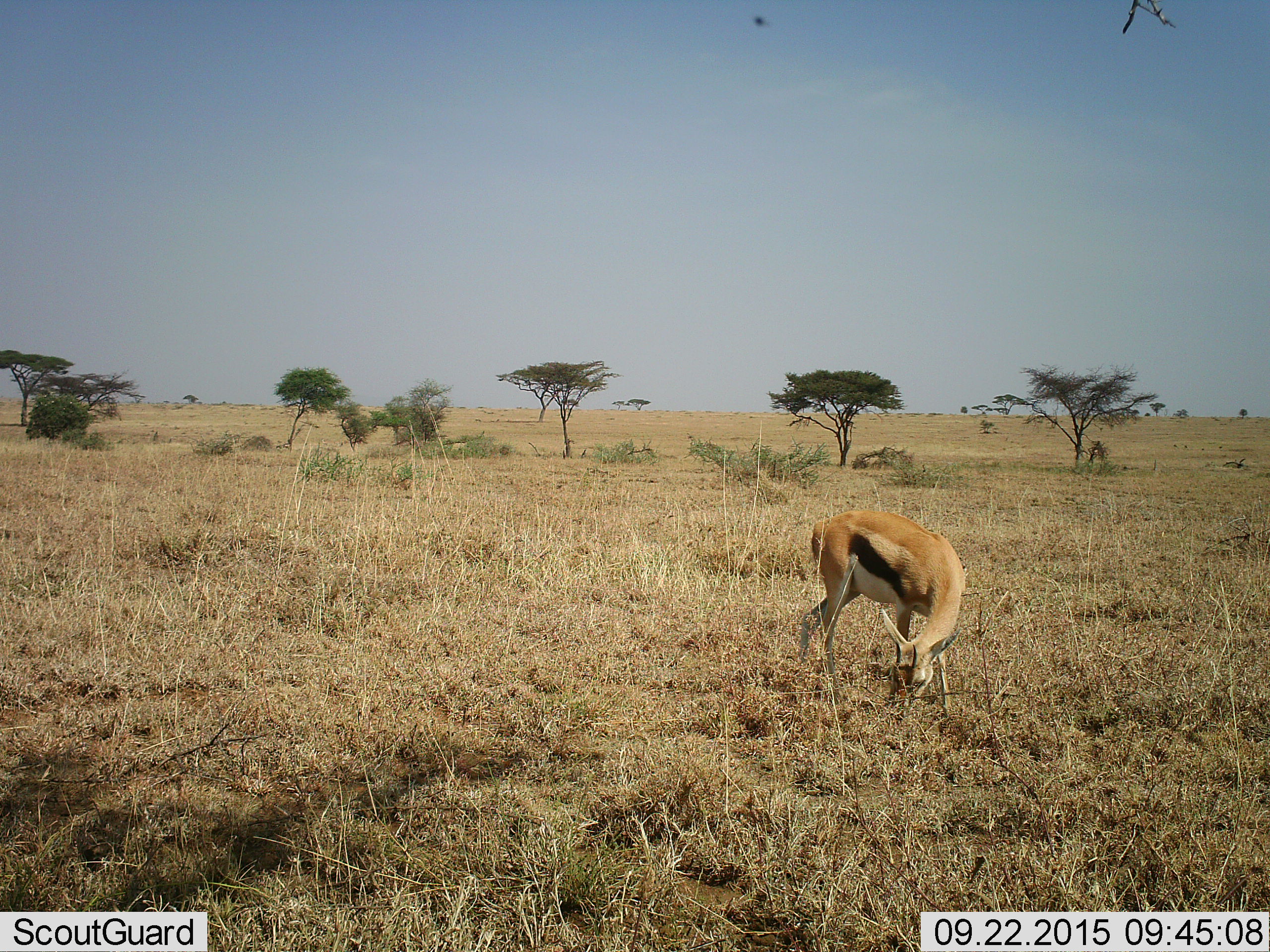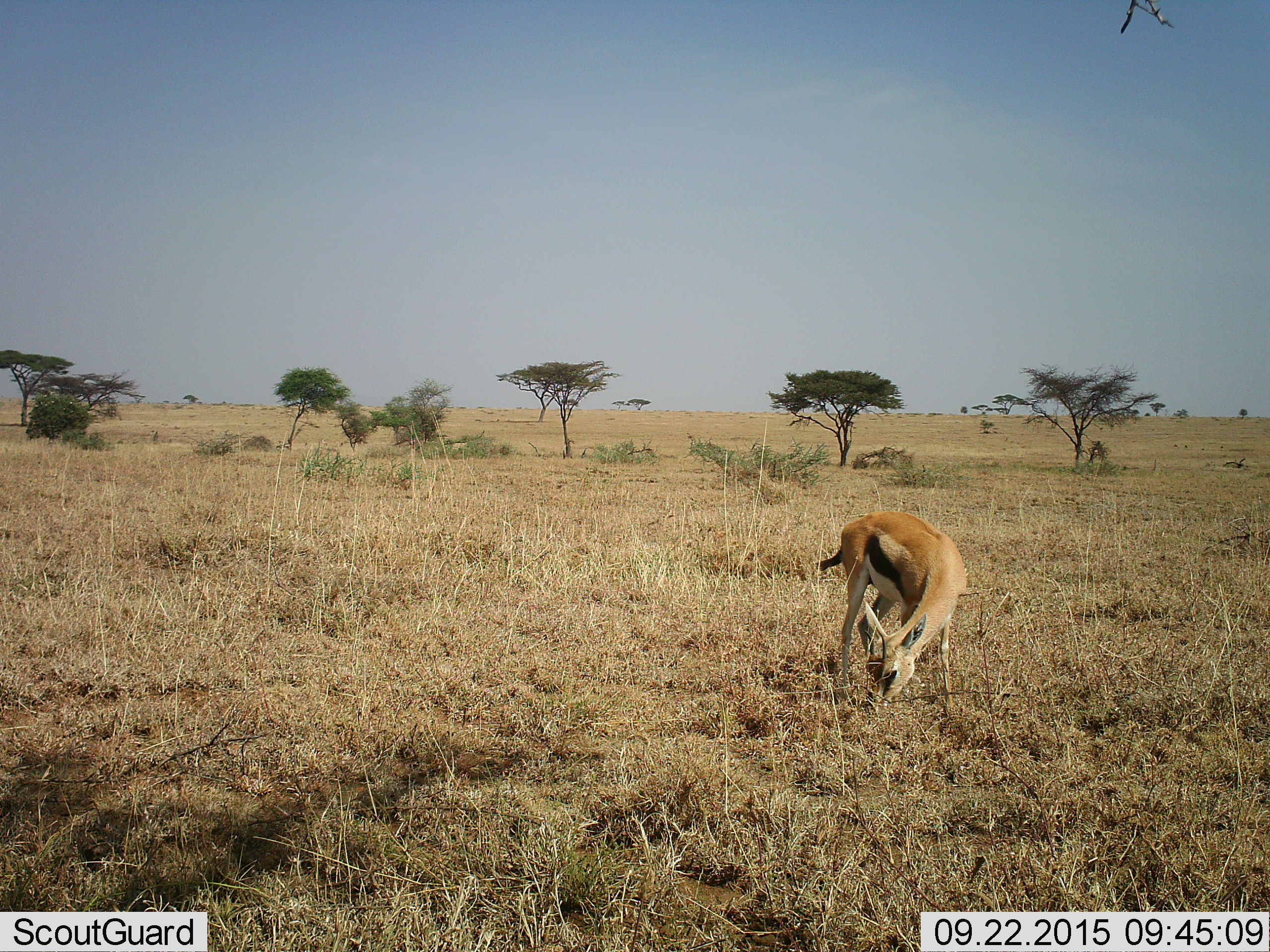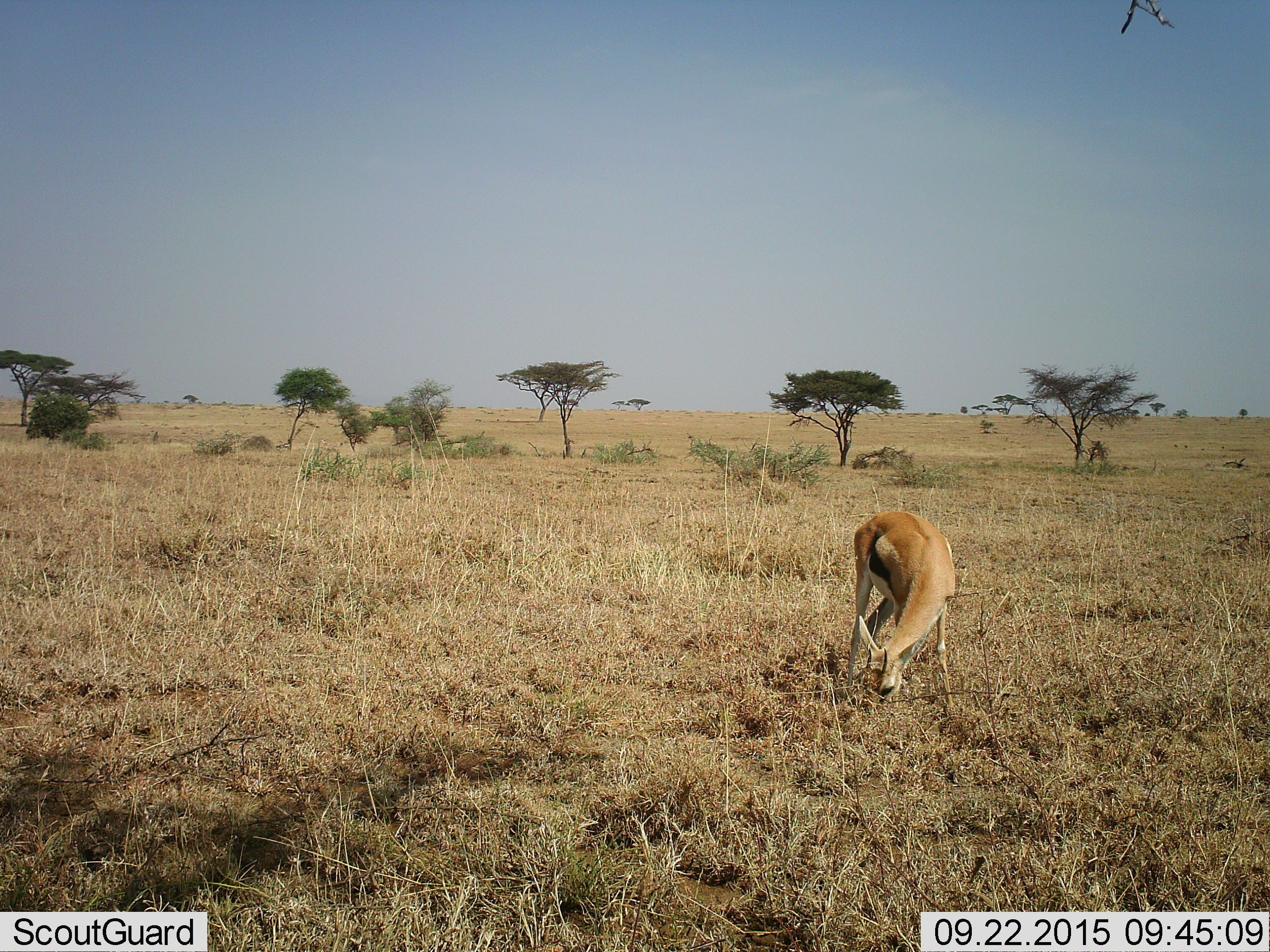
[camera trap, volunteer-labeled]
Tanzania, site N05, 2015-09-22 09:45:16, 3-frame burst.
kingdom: Animalia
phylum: Chordata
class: Mammalia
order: Artiodactyla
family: Bovidae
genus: Eudorcas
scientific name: Eudorcas thomsonii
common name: thomson's gazelle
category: gazellethomsons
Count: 1.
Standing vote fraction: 57%.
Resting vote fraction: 0%.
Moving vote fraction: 14%.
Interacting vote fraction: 0%.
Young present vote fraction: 0%.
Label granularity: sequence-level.